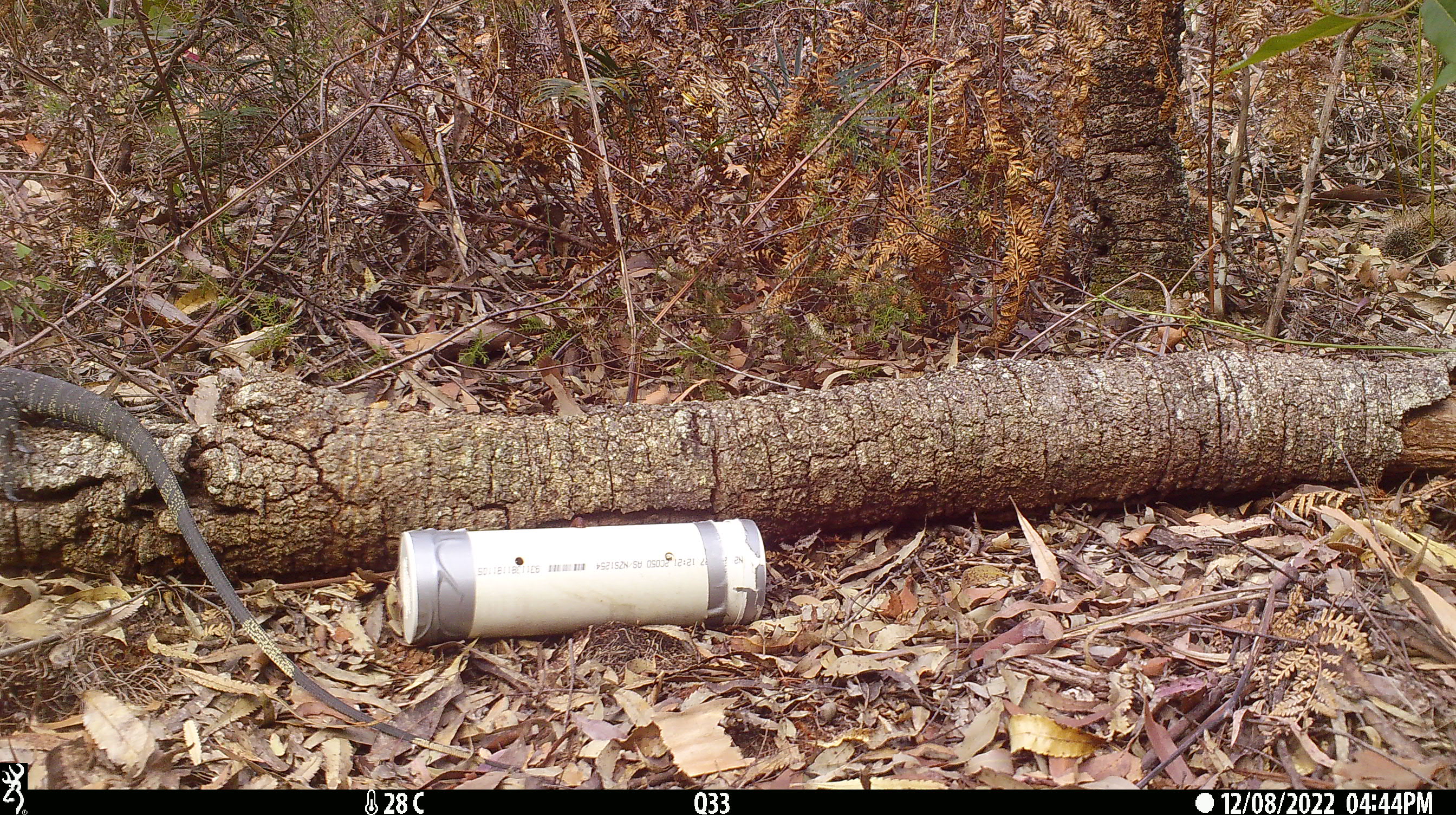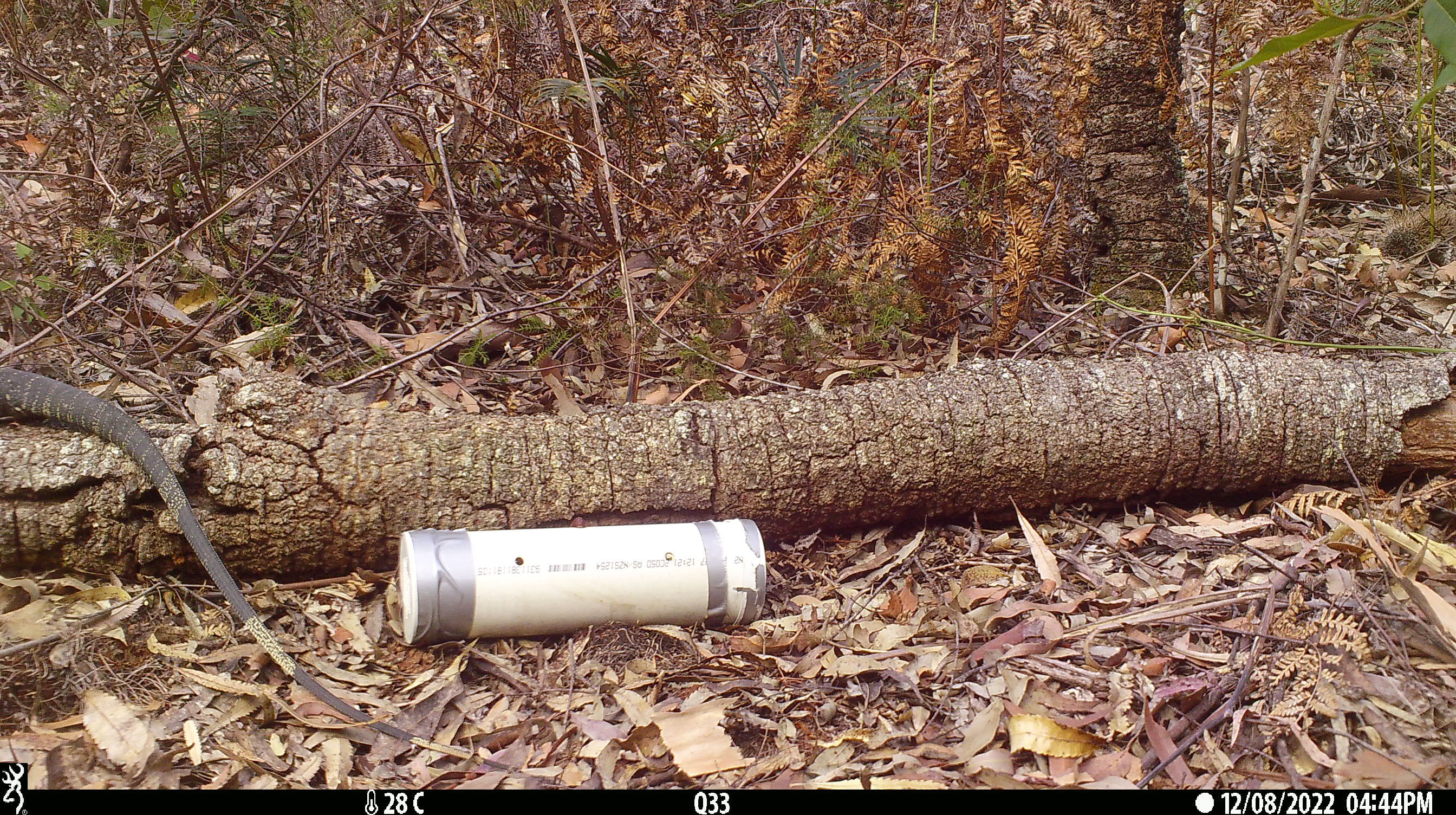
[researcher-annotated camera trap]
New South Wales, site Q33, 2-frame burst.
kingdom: Animalia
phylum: Chordata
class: Reptilia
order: Squamata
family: Varanidae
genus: Varanus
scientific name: Varanus varius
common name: lace monitor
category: goanna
Goanna (lace monitor) (Varanus varius).